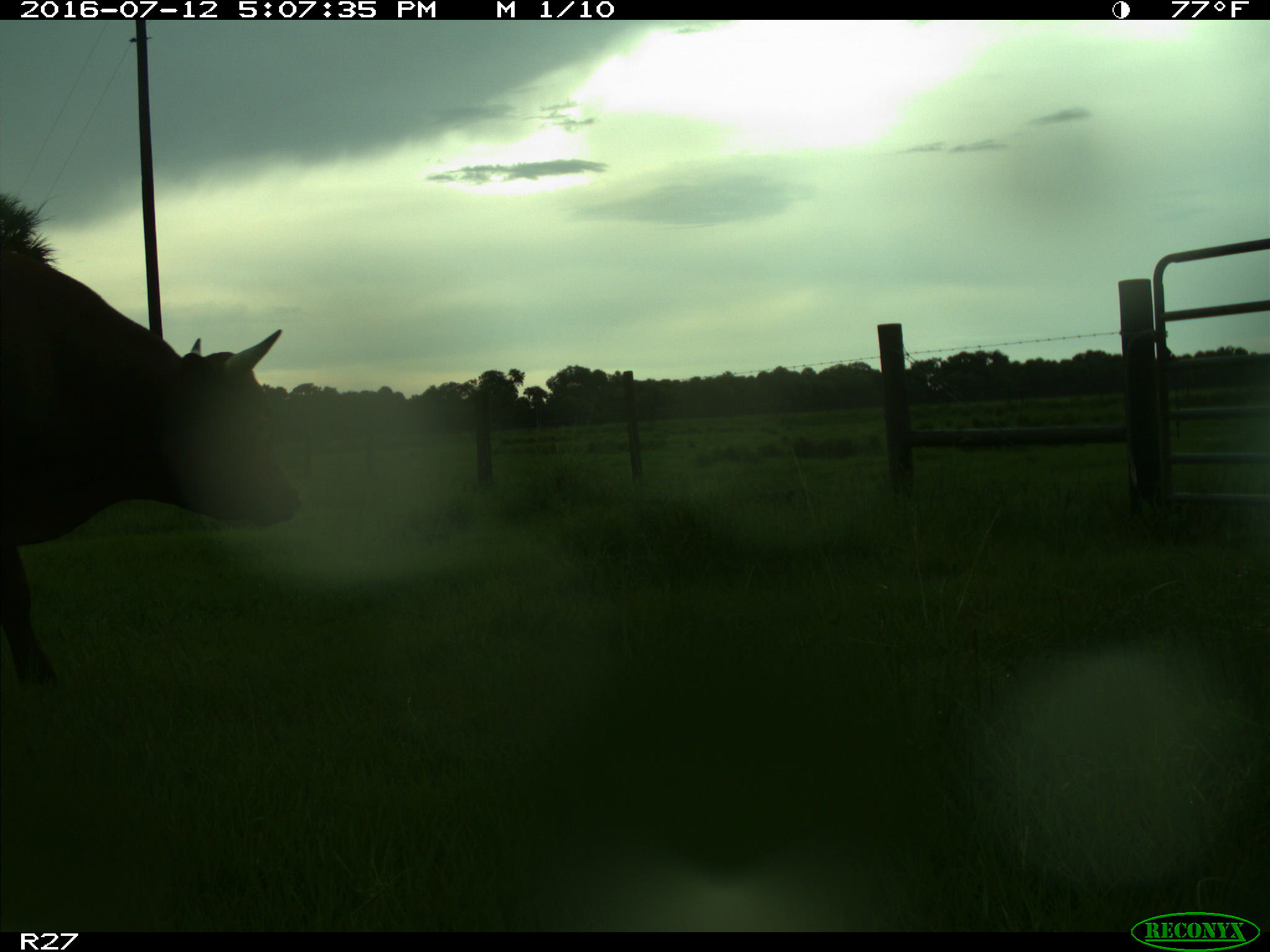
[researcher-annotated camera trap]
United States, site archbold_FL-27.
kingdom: Animalia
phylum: Chordata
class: Mammalia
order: Artiodactyla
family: Bovidae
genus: Bos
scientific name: Bos taurus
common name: domestic cow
Bos taurus (domestic cow).